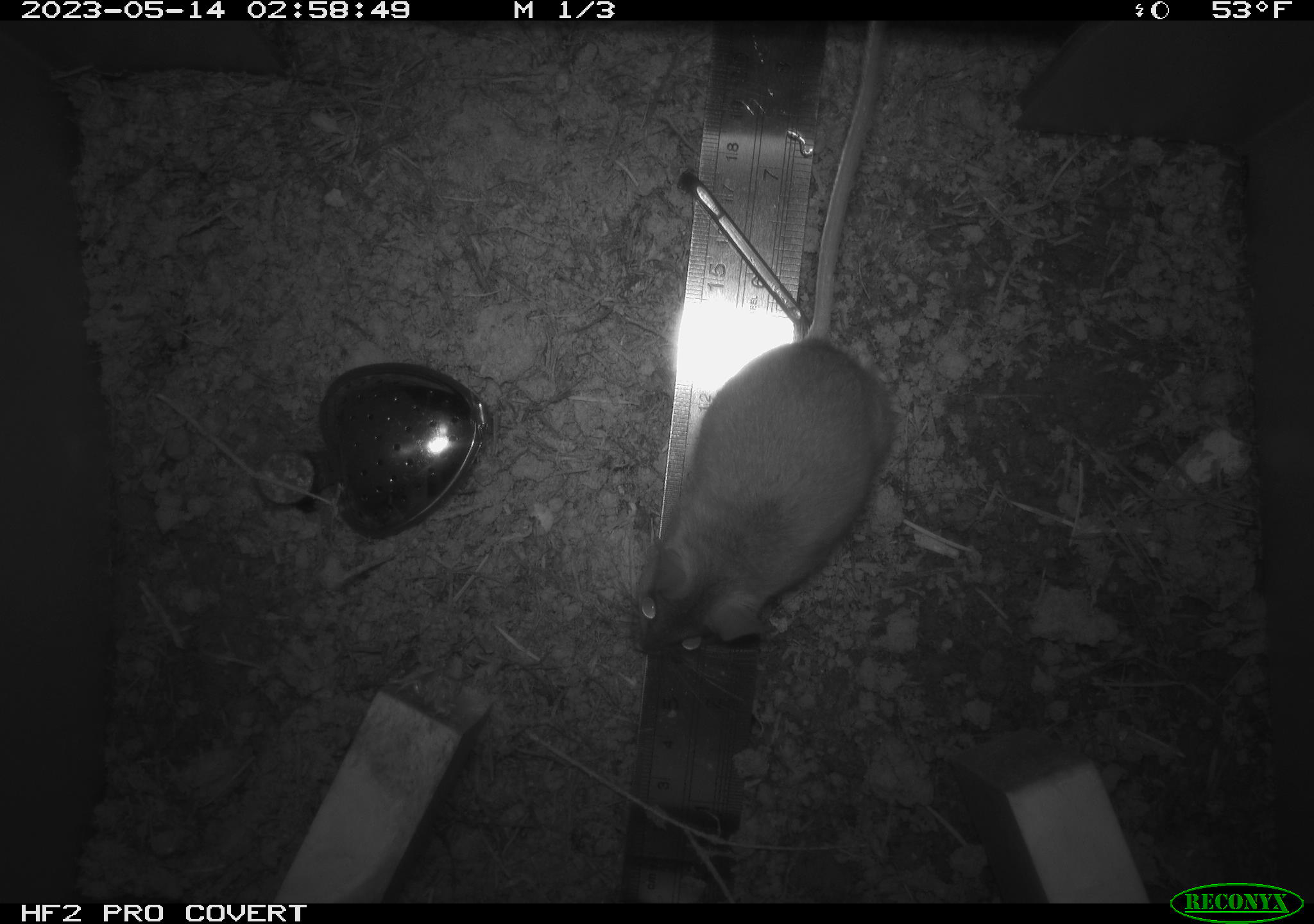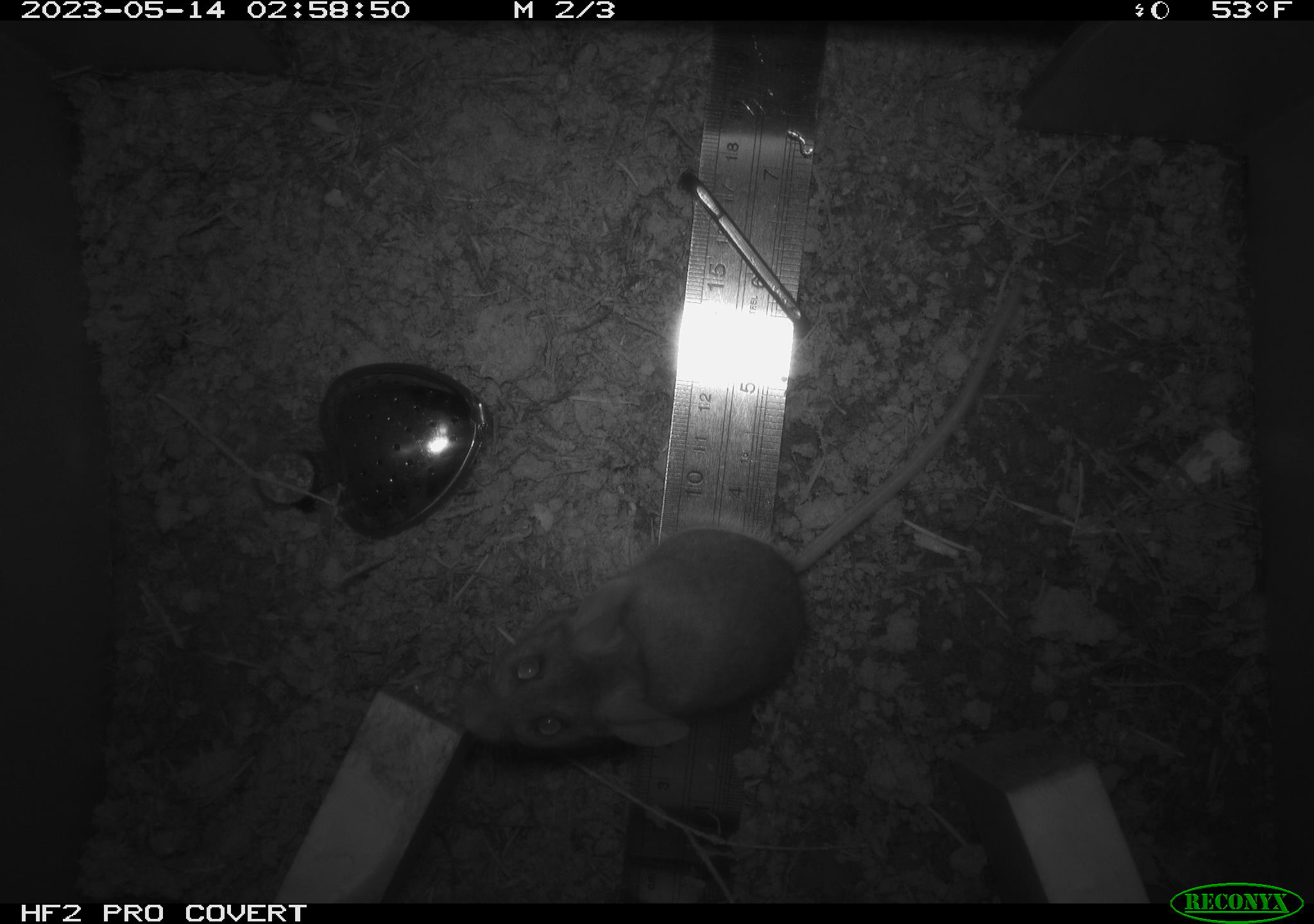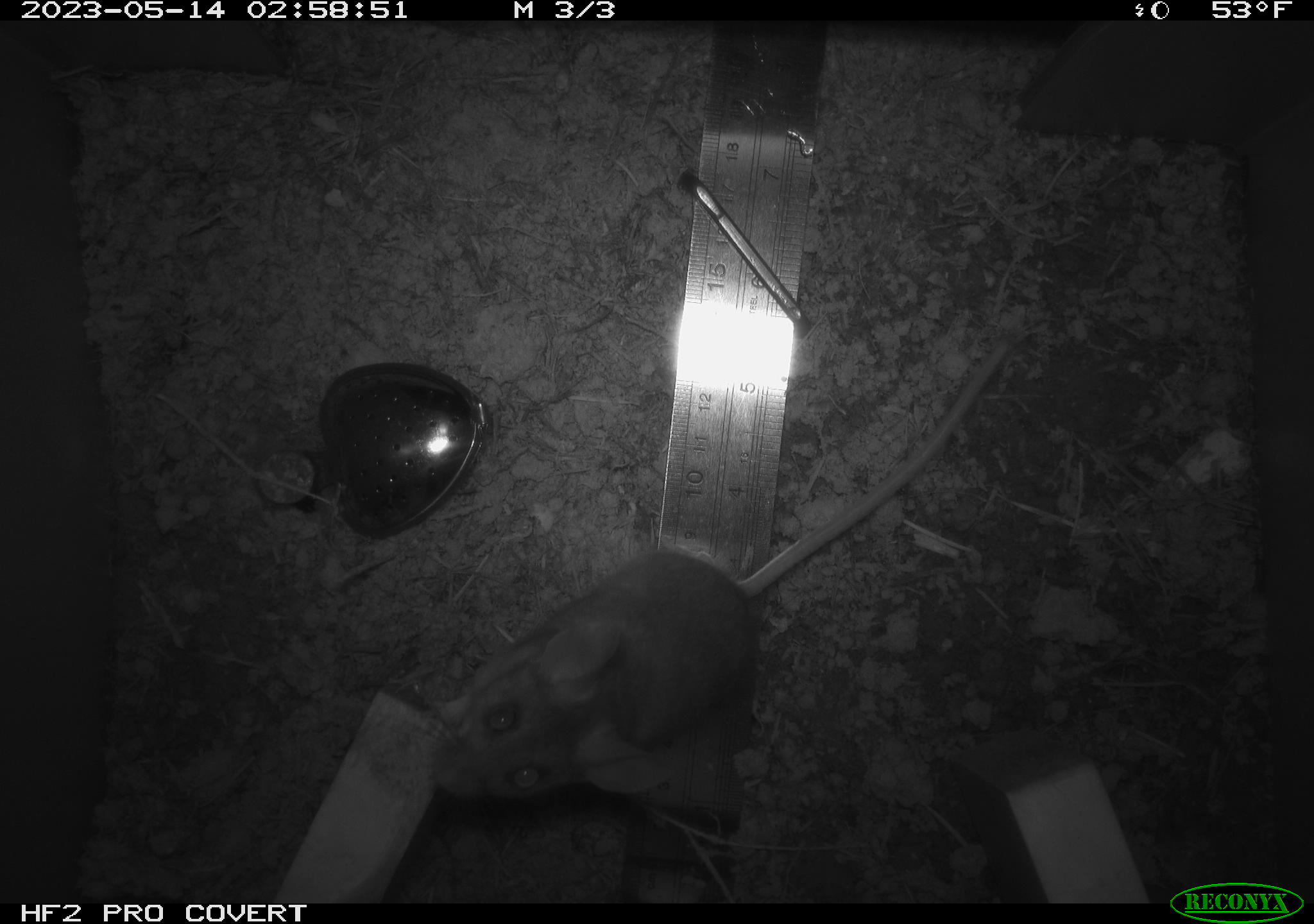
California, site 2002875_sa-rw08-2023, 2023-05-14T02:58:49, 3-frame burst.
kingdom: Animalia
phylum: Chordata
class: Mammalia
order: Rodentia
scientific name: Rodentia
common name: mouse species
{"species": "mouse species (Rodentia)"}